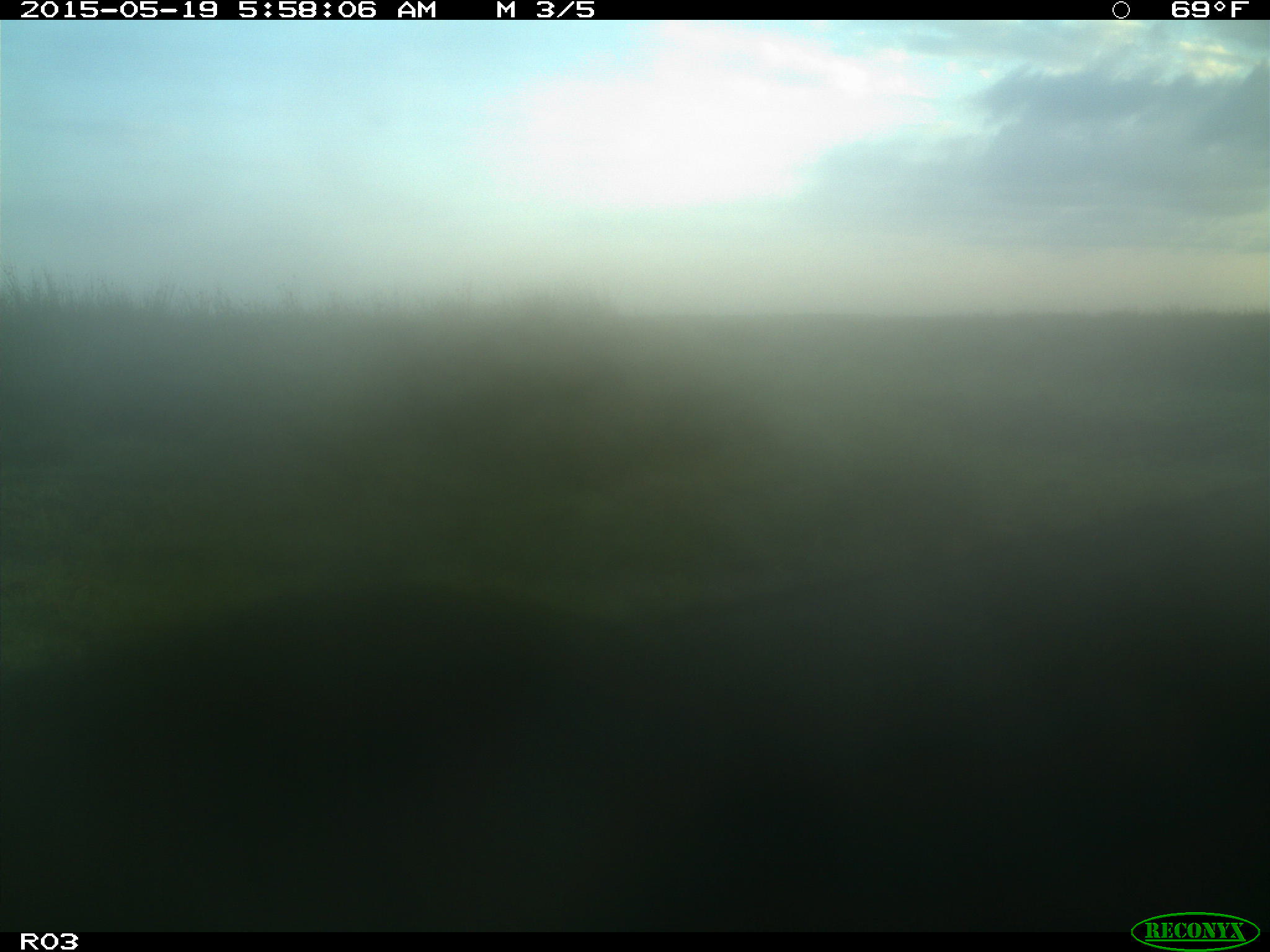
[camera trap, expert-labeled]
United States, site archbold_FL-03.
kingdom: Animalia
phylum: Chordata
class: Mammalia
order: Artiodactyla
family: Bovidae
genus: Bos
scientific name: Bos taurus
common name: domestic cow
Bos taurus (domestic cow).